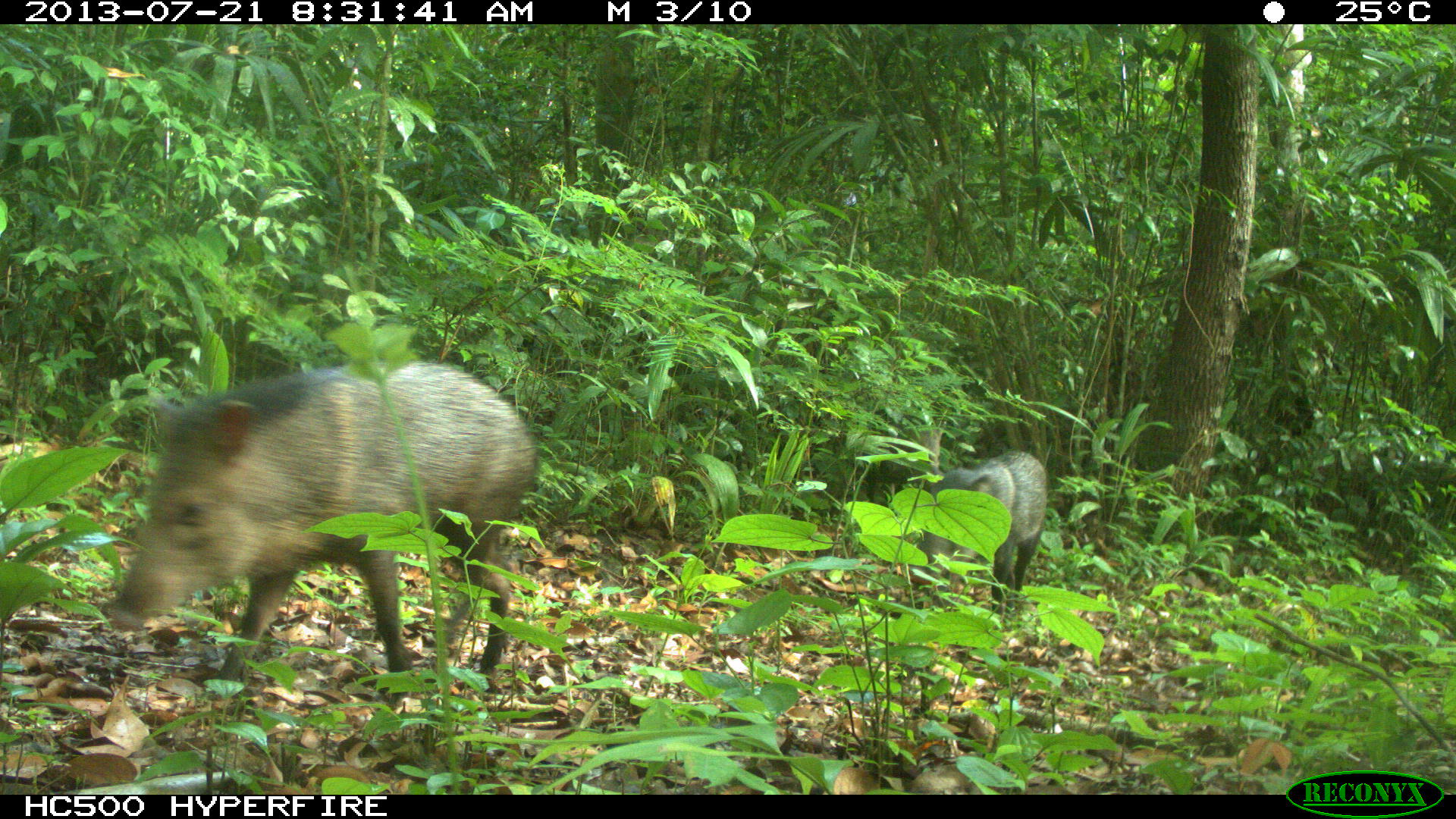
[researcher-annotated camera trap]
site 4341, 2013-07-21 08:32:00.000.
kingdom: Animalia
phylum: Chordata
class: Mammalia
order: Artiodactyla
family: Tayassuidae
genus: Pecari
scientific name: Pecari tajacu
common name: collared peccary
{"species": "Pecari tajacu (collared peccary)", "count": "3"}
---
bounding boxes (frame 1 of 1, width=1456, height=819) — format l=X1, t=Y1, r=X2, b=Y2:
pecari tajacu: l=97, t=359, r=536, b=701; l=905, t=447, r=1048, b=630